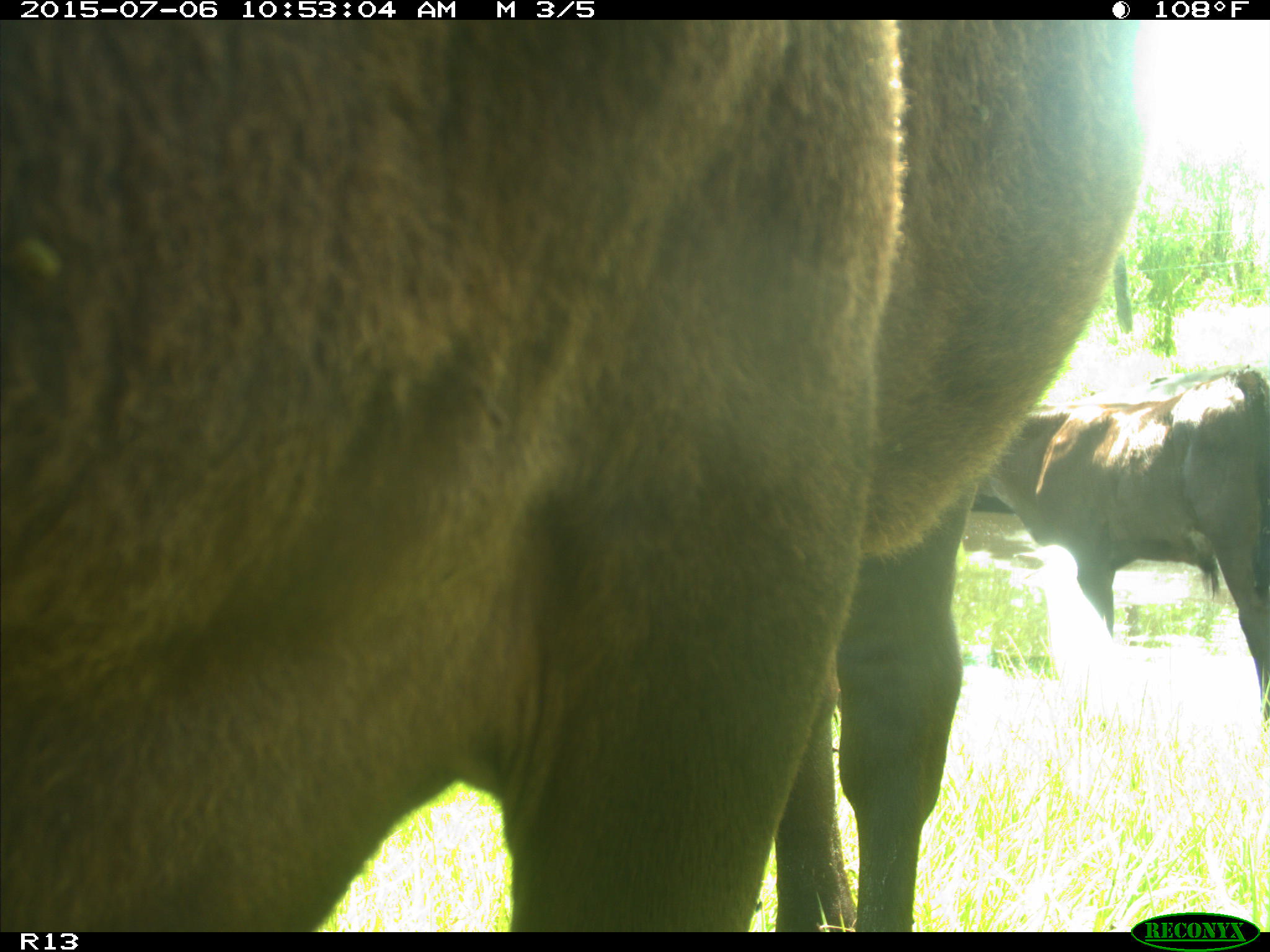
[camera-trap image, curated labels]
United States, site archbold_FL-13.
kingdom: Animalia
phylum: Chordata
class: Mammalia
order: Artiodactyla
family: Bovidae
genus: Bos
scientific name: Bos taurus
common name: domestic cow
Bos taurus (domestic cow).